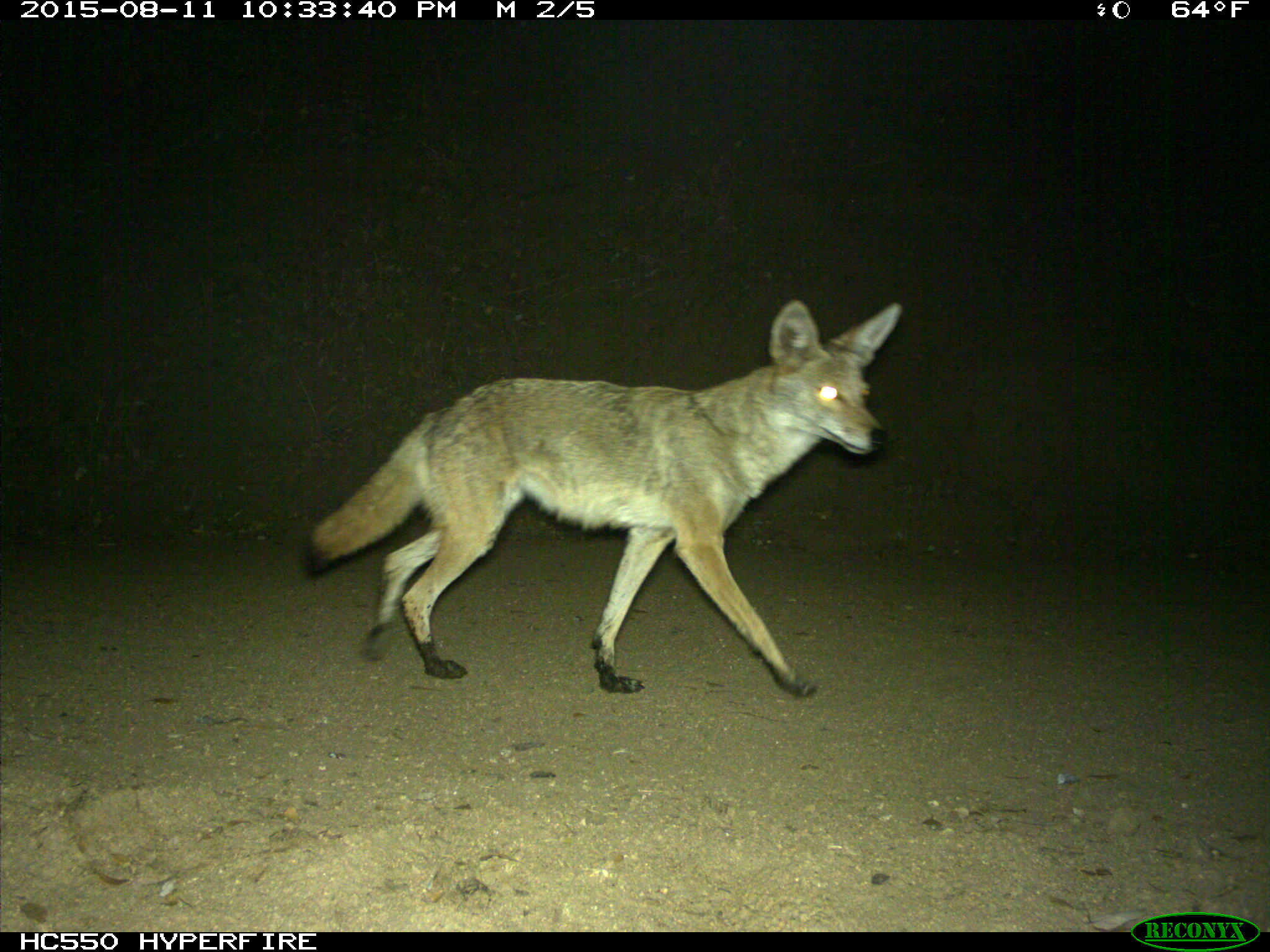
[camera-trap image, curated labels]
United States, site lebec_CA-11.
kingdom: Animalia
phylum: Chordata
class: Mammalia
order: Carnivora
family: Canidae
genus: Canis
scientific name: Canis latrans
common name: coyote